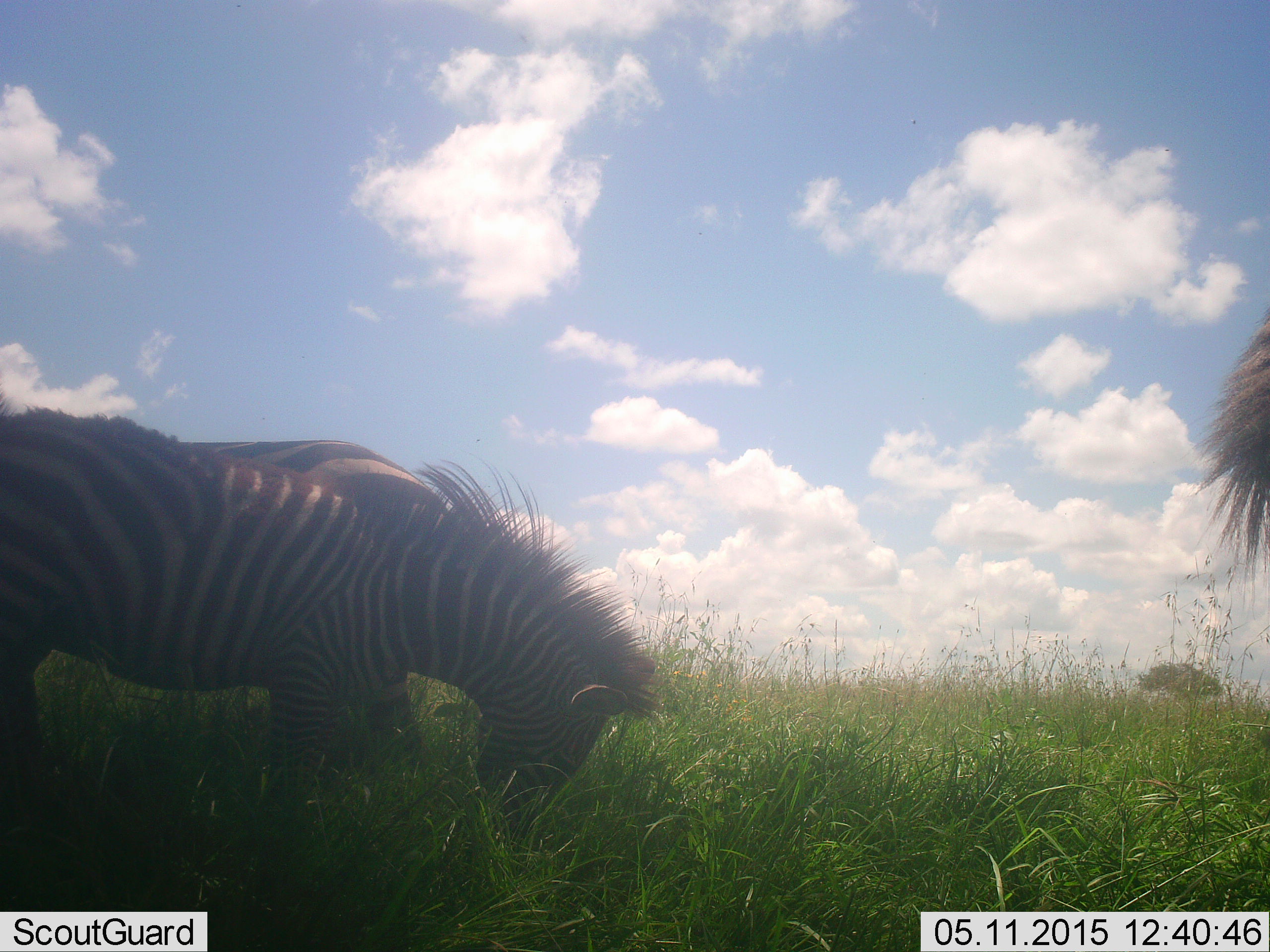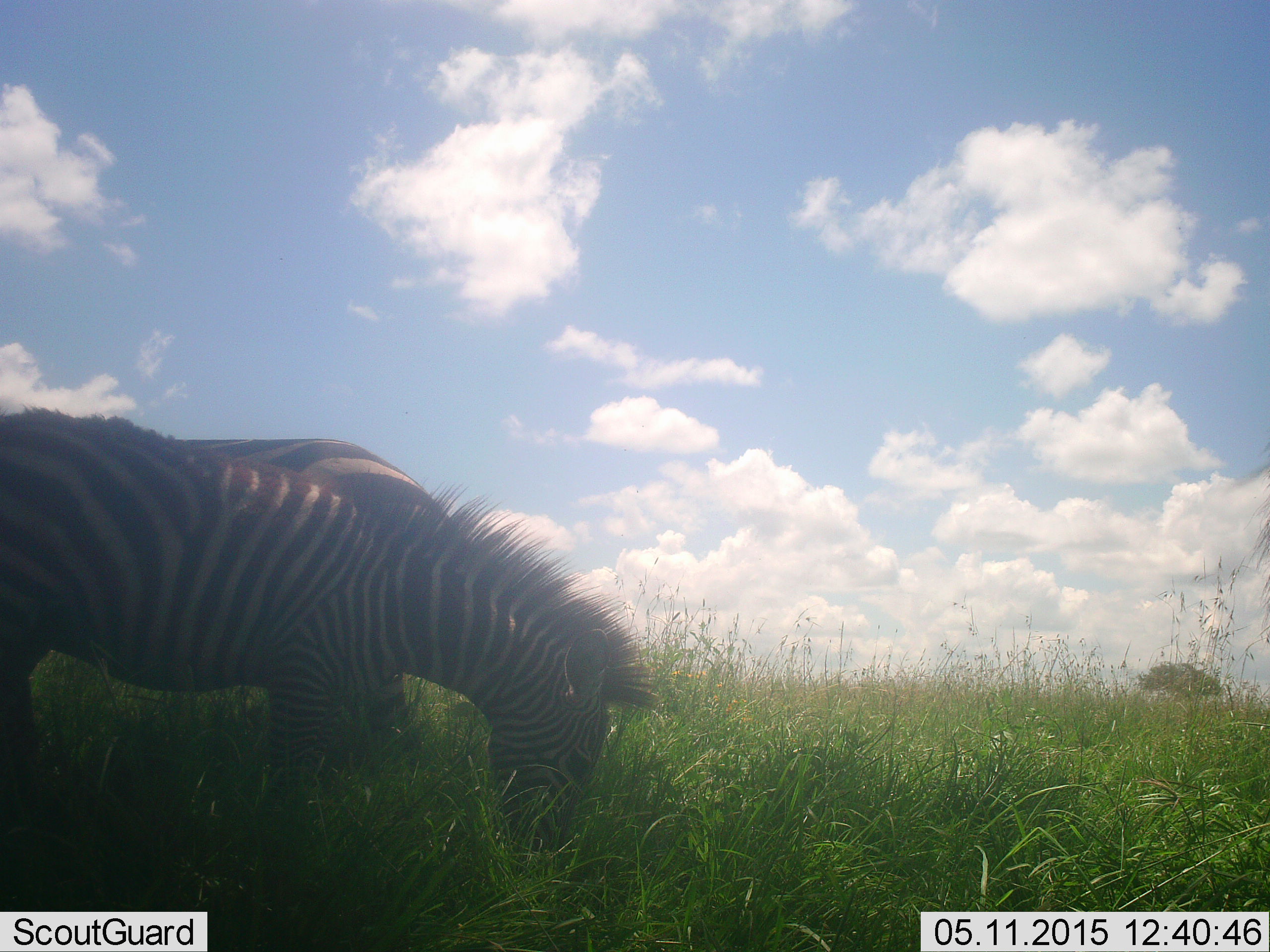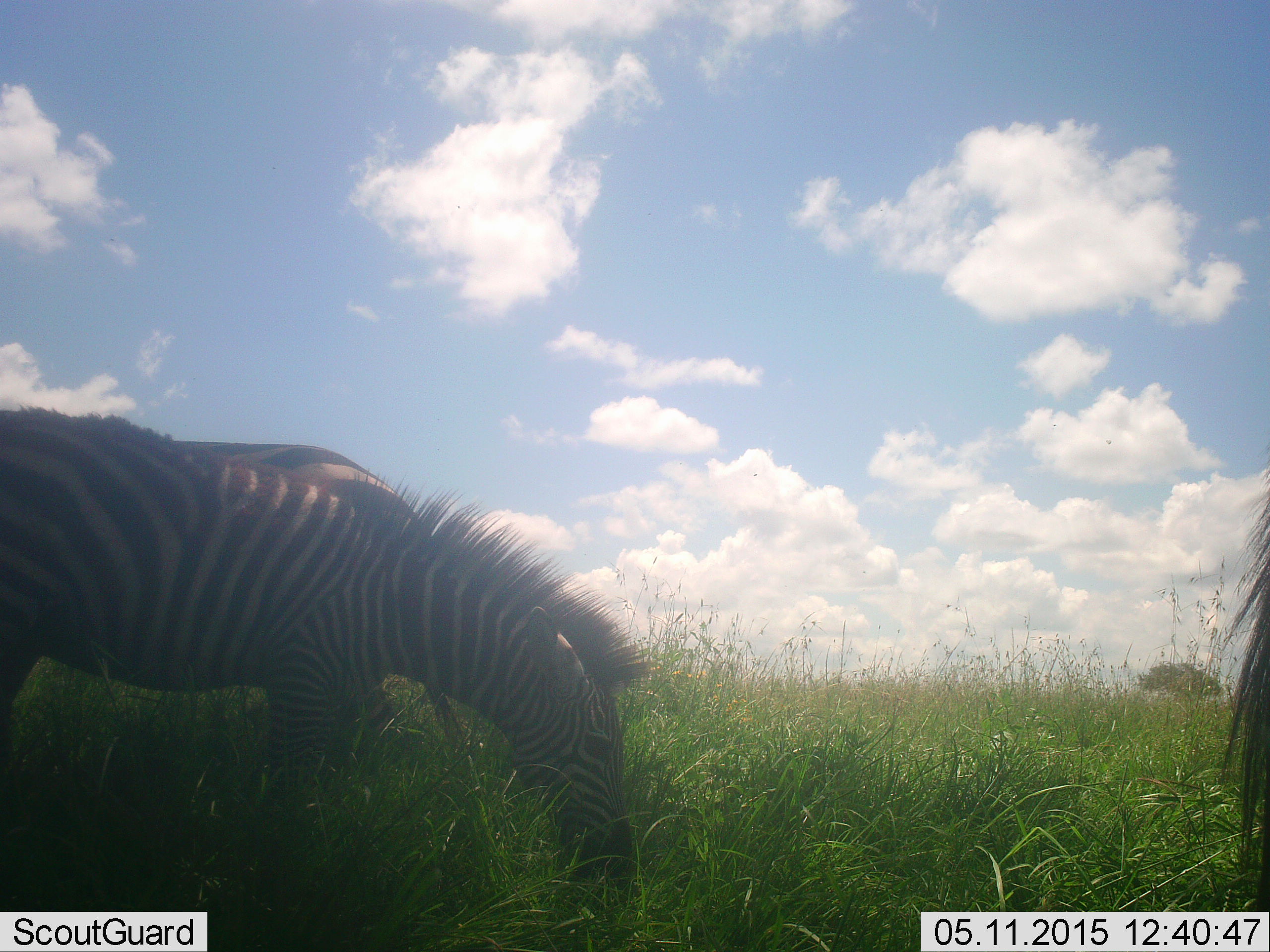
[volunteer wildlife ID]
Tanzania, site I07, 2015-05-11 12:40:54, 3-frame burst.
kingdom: Animalia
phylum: Chordata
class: Mammalia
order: Perissodactyla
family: Equidae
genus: Equus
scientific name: Equus quagga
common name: plains zebra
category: zebra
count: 2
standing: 20%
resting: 0%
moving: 0%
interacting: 0%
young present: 0%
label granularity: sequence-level